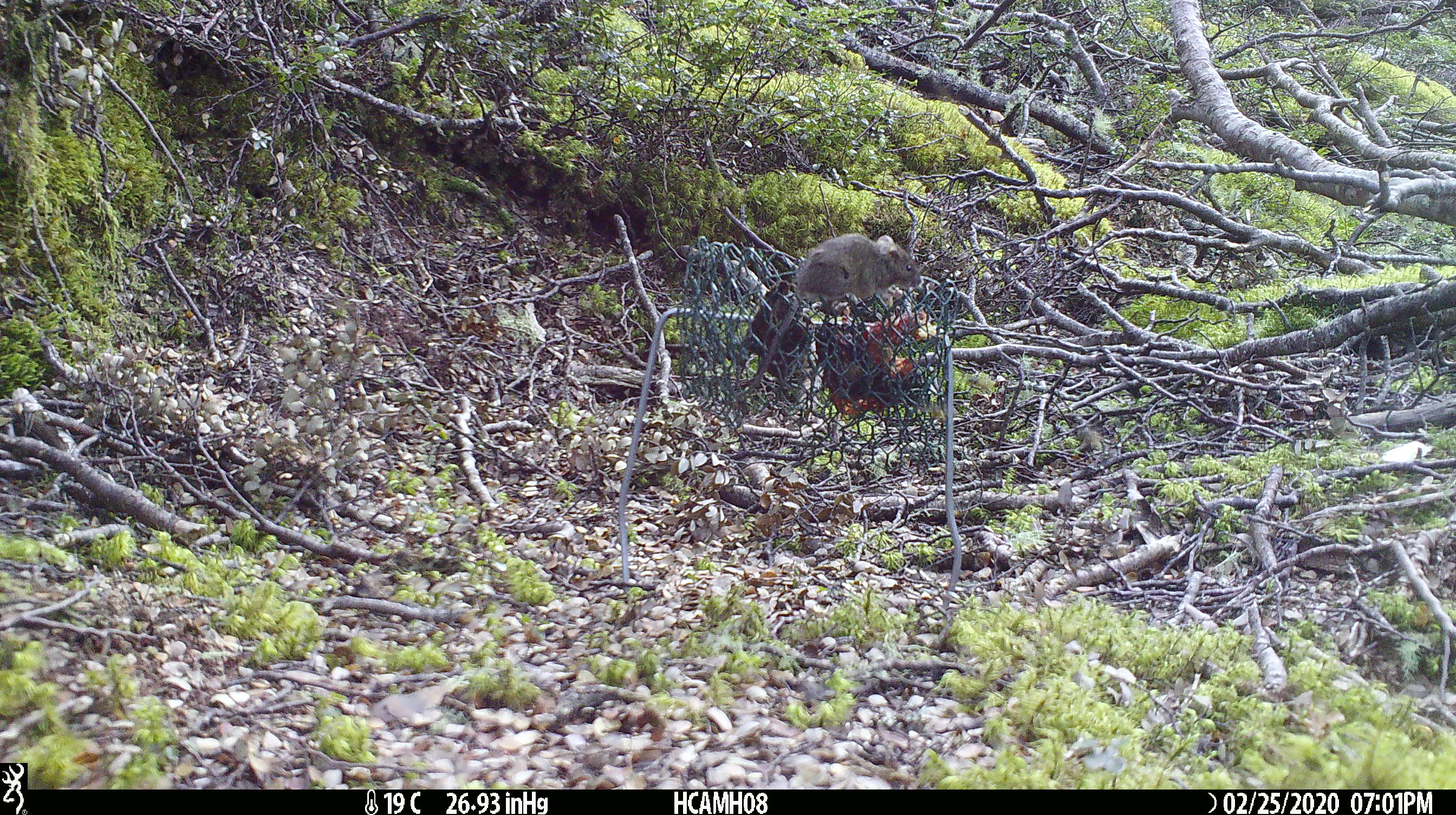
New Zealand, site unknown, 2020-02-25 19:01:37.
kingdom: Animalia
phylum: Chordata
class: Mammalia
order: Rodentia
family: Muridae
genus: Mus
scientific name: Mus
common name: mouse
Mouse (Mus).